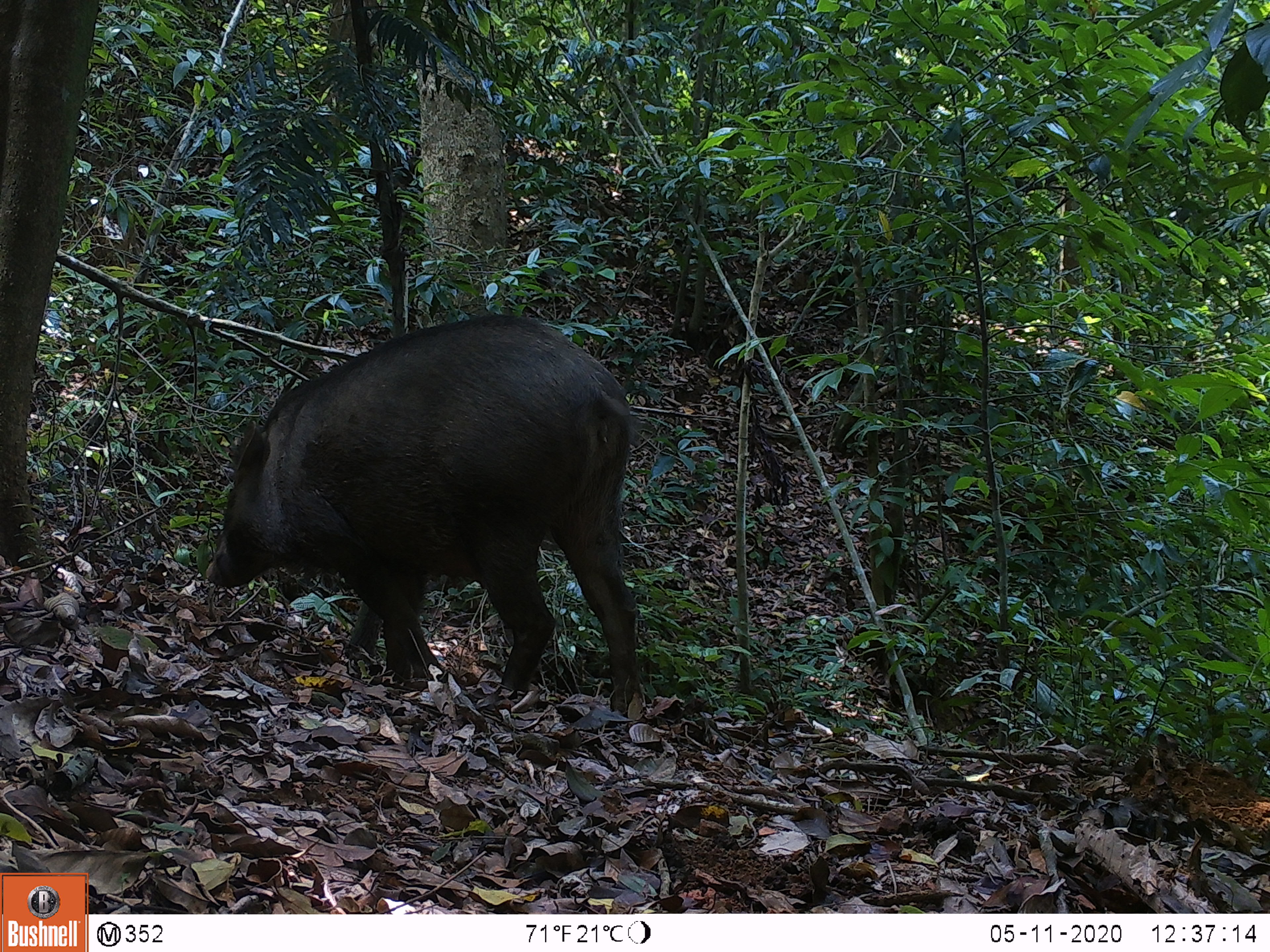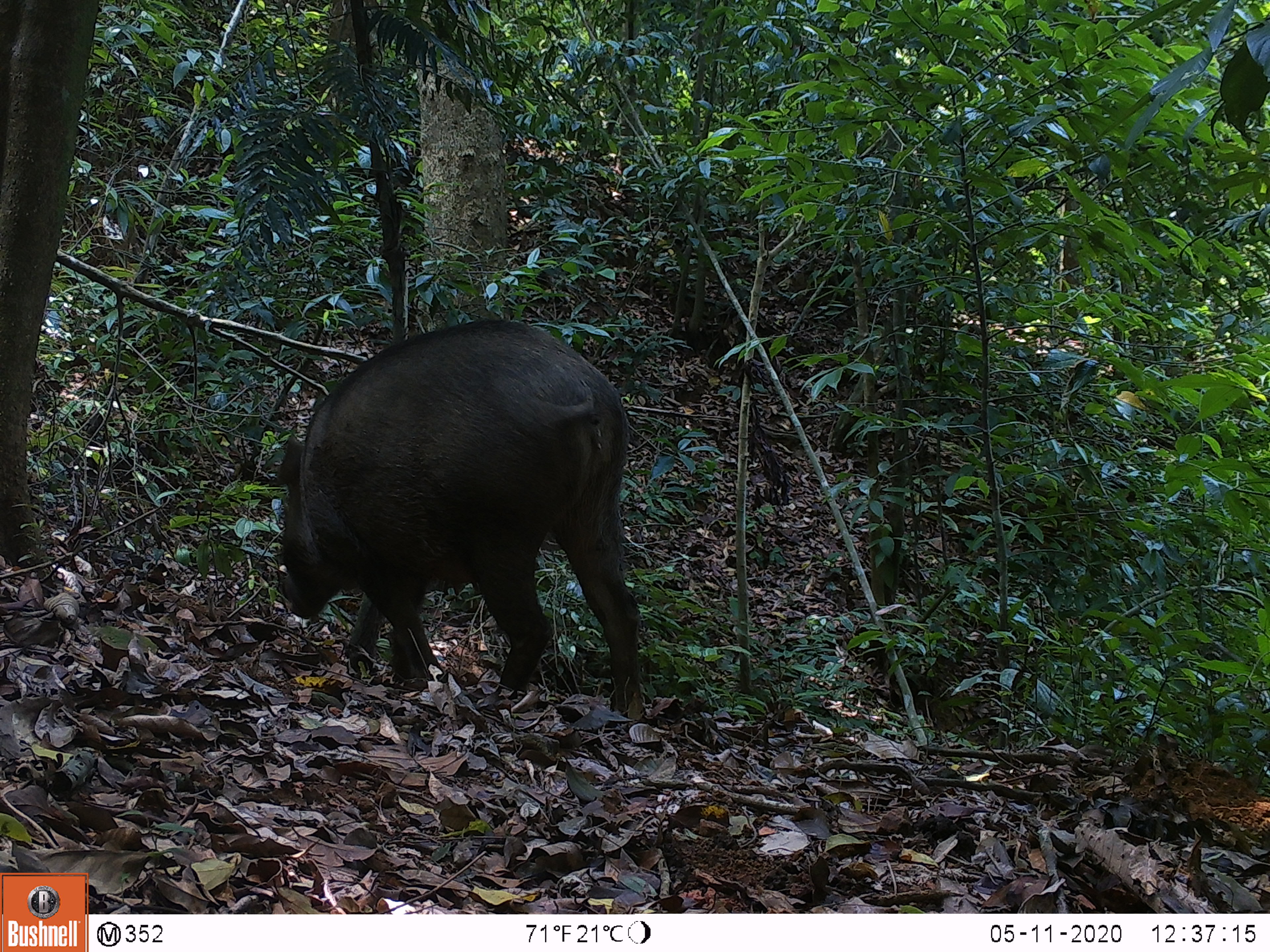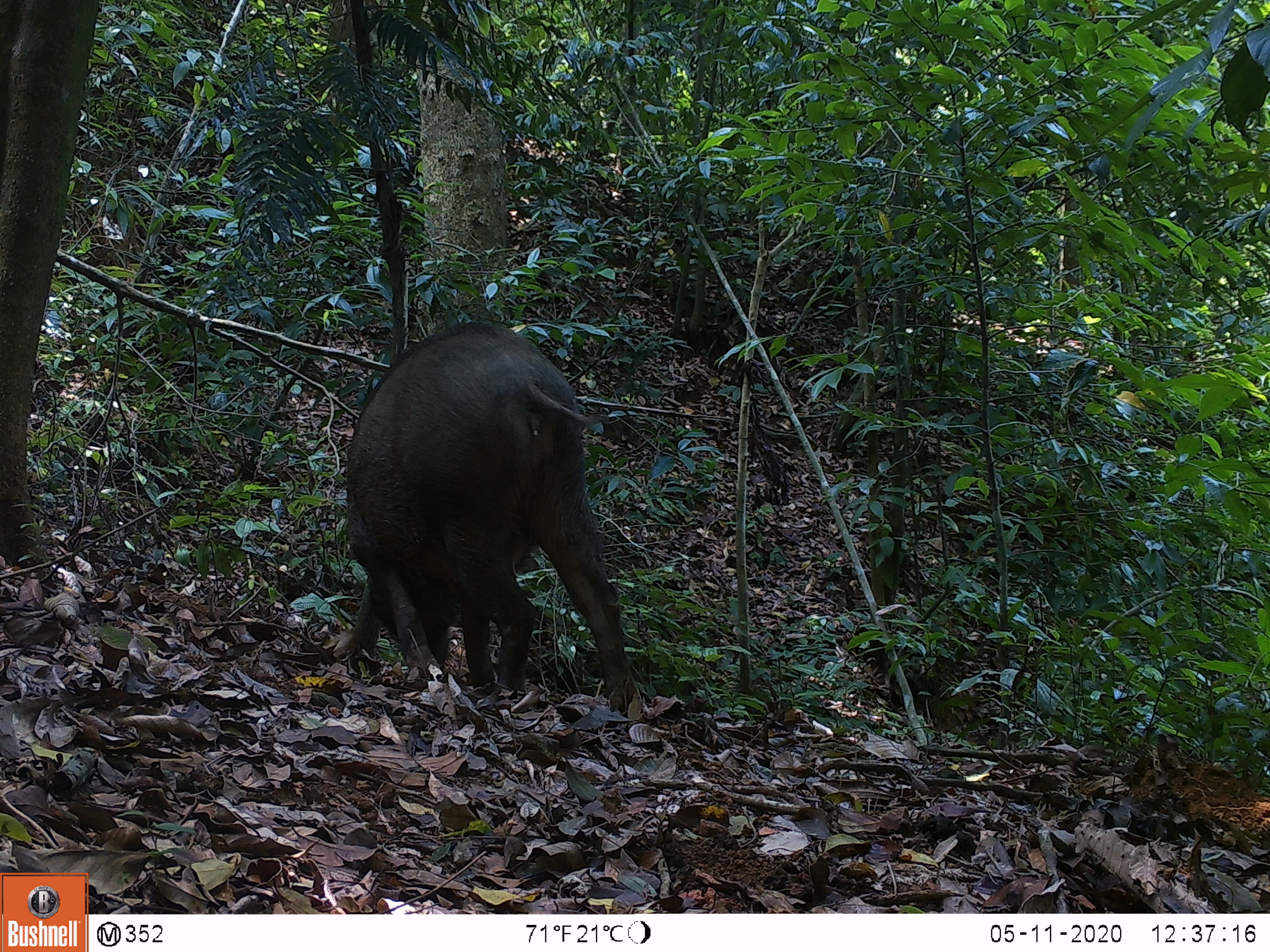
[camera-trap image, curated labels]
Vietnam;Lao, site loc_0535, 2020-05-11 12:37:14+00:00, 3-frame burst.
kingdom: Animalia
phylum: Chordata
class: Mammalia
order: Artiodactyla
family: Suidae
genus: Sus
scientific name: Sus scrofa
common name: eurasian wild pig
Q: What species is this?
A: Eurasian wild pig (Sus scrofa).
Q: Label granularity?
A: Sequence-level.